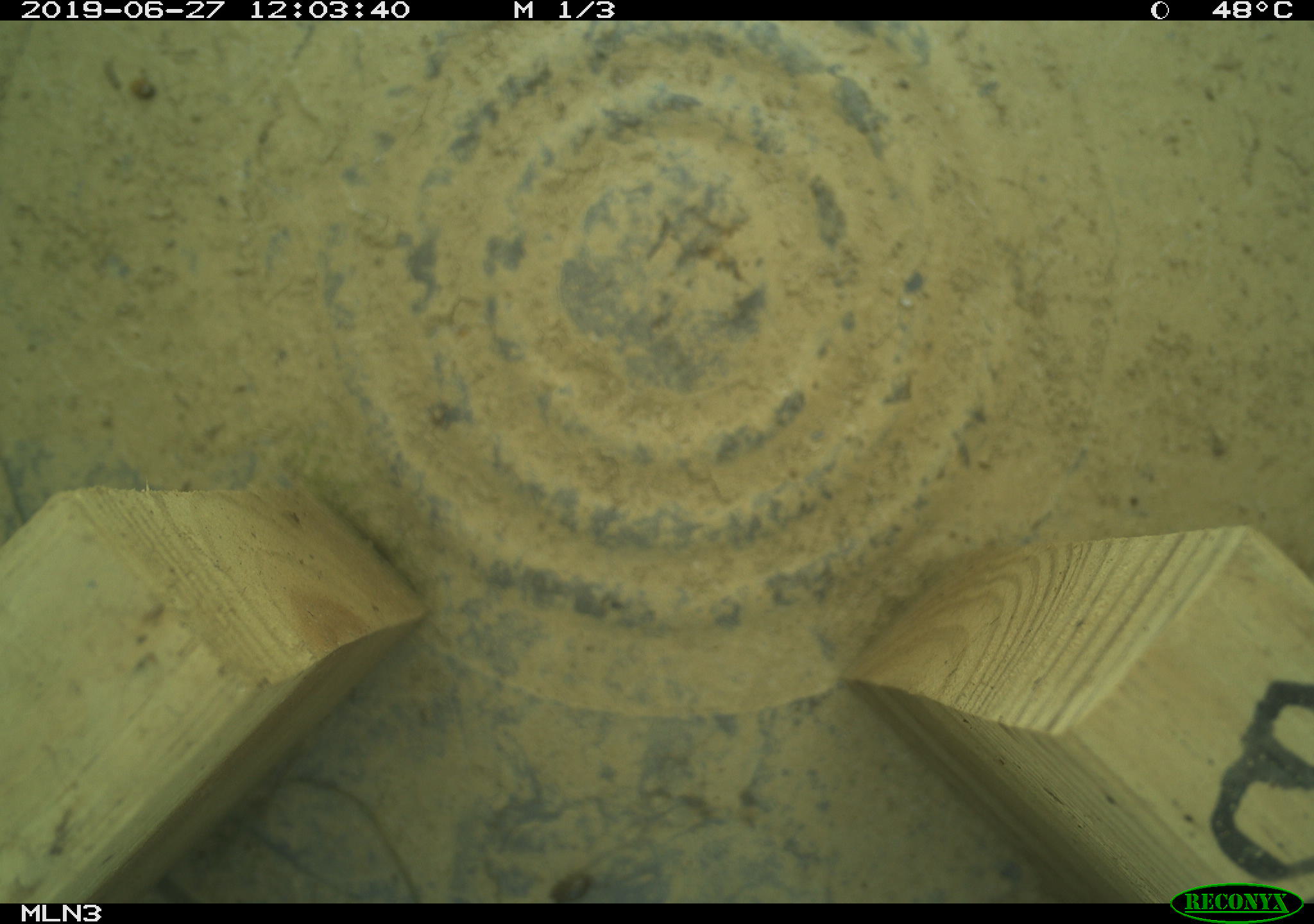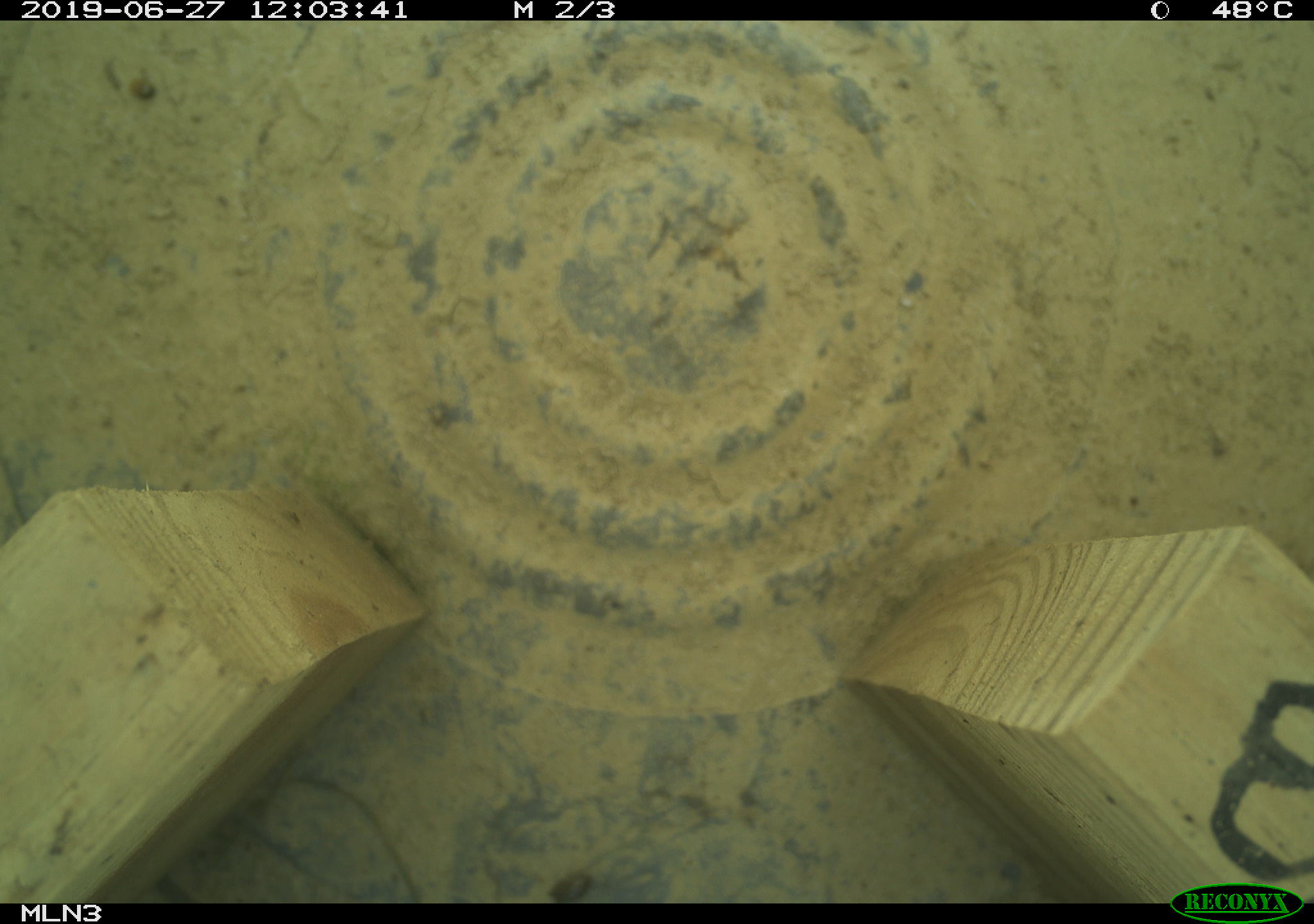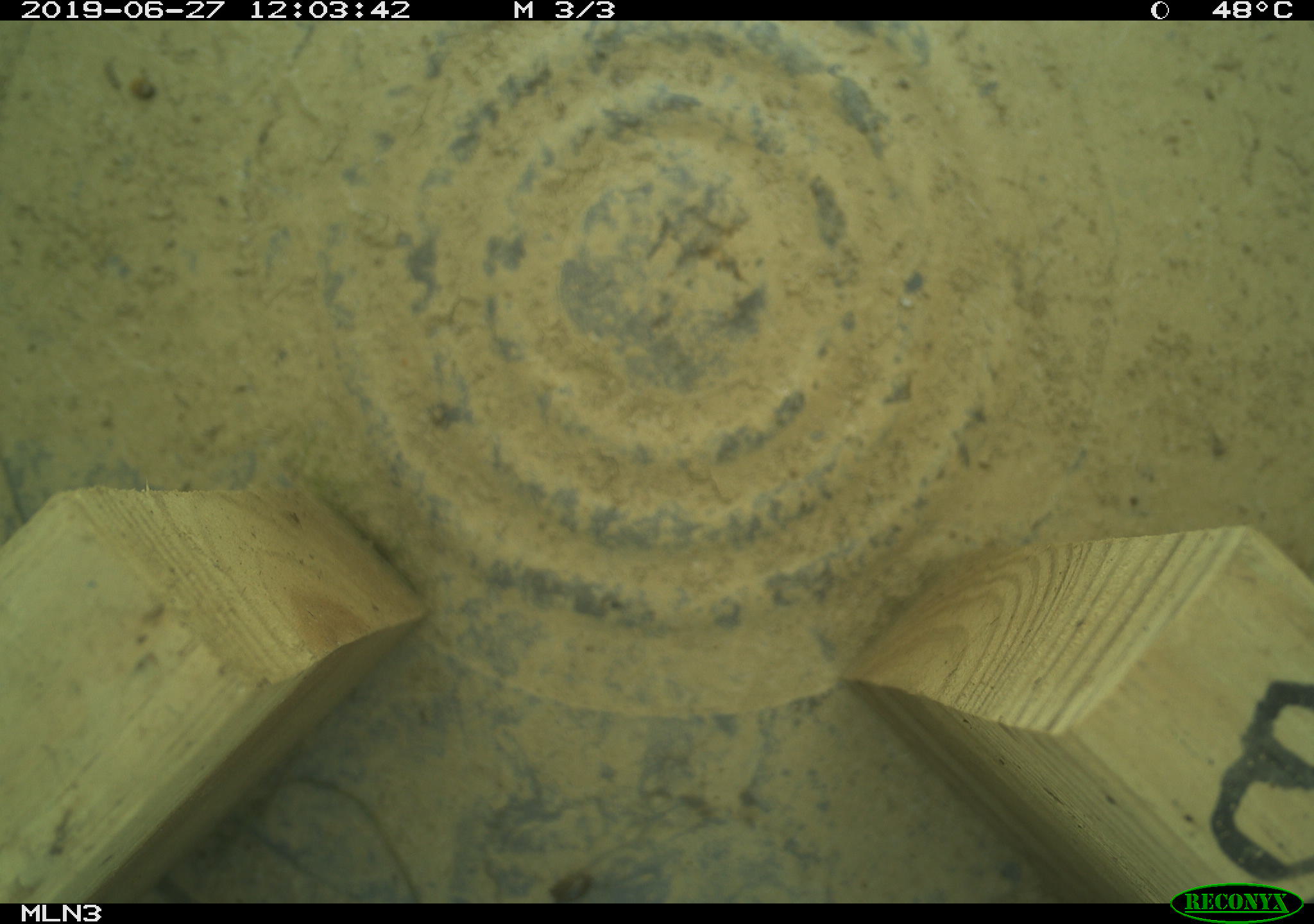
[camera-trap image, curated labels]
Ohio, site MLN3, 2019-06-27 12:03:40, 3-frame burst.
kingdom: Animalia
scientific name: Animalia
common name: animal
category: invertebrate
Invertebrate (animal) (Animalia).